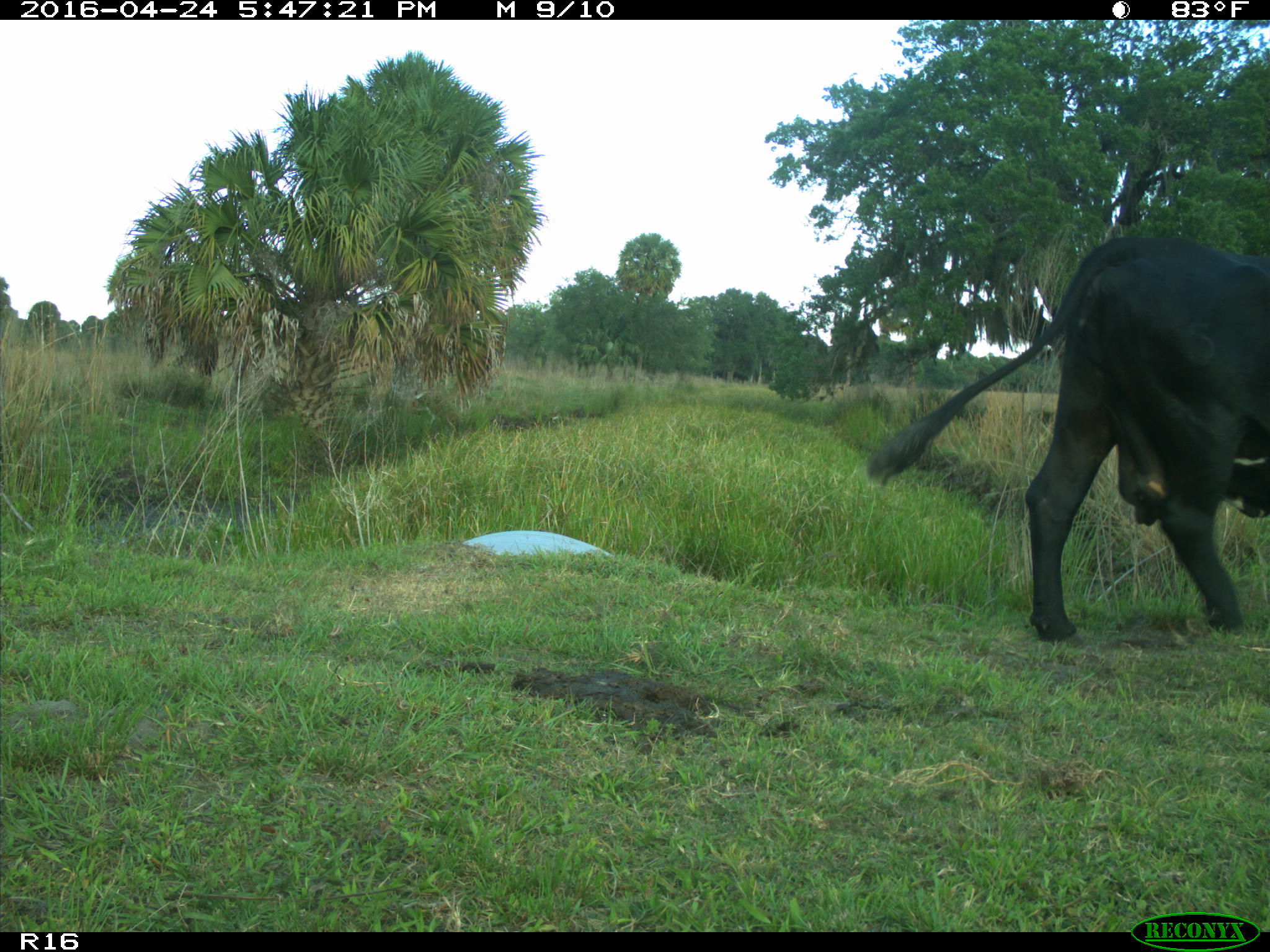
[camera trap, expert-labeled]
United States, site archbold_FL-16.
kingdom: Animalia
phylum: Chordata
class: Mammalia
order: Artiodactyla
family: Bovidae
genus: Bos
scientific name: Bos taurus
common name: domestic cow